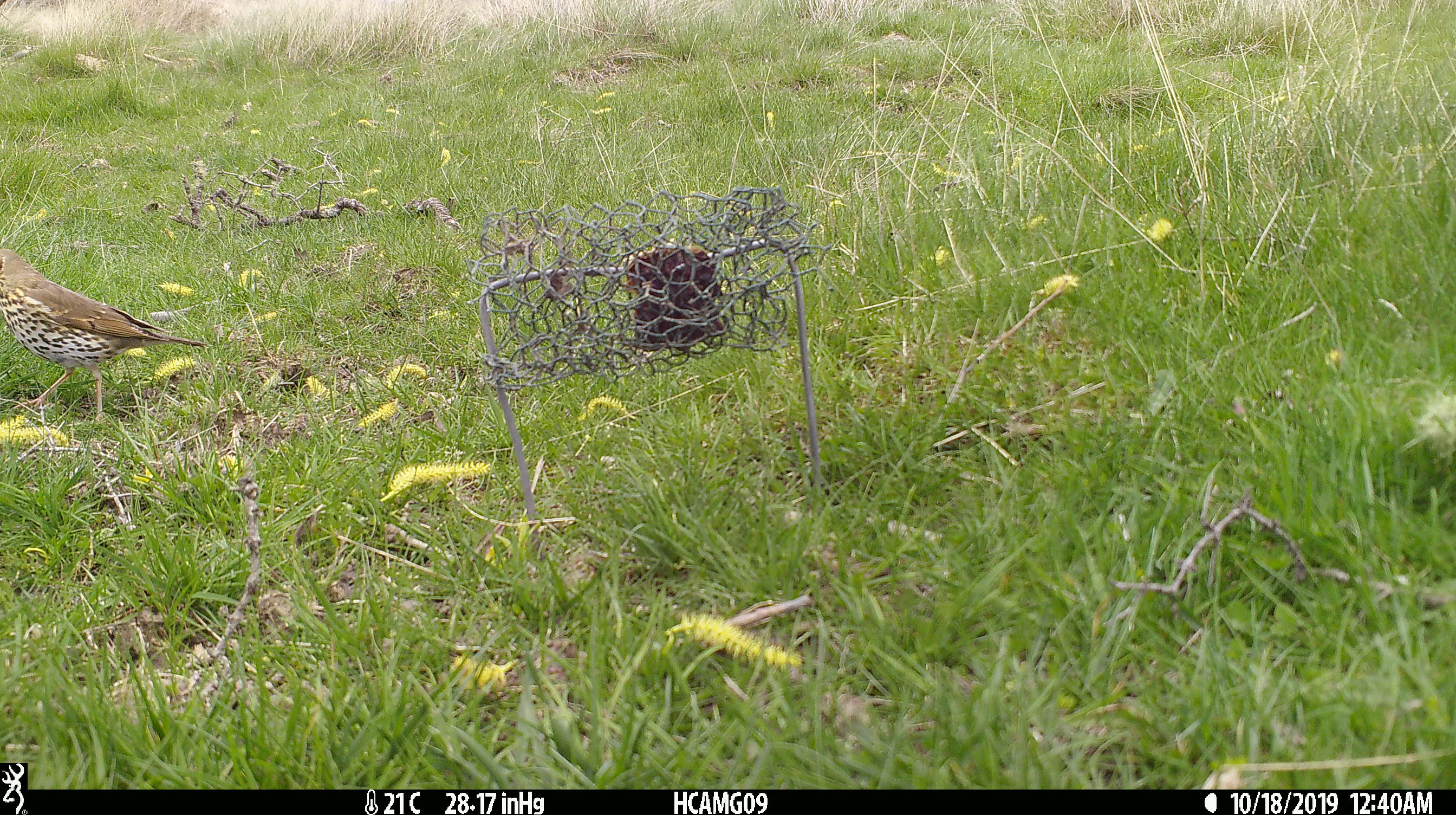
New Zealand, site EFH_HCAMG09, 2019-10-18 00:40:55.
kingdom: Animalia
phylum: Chordata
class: Aves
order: Passeriformes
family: Turdidae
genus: Turdus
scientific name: Turdus philomelos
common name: song thrush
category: thrush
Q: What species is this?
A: Thrush (song thrush) (Turdus philomelos).